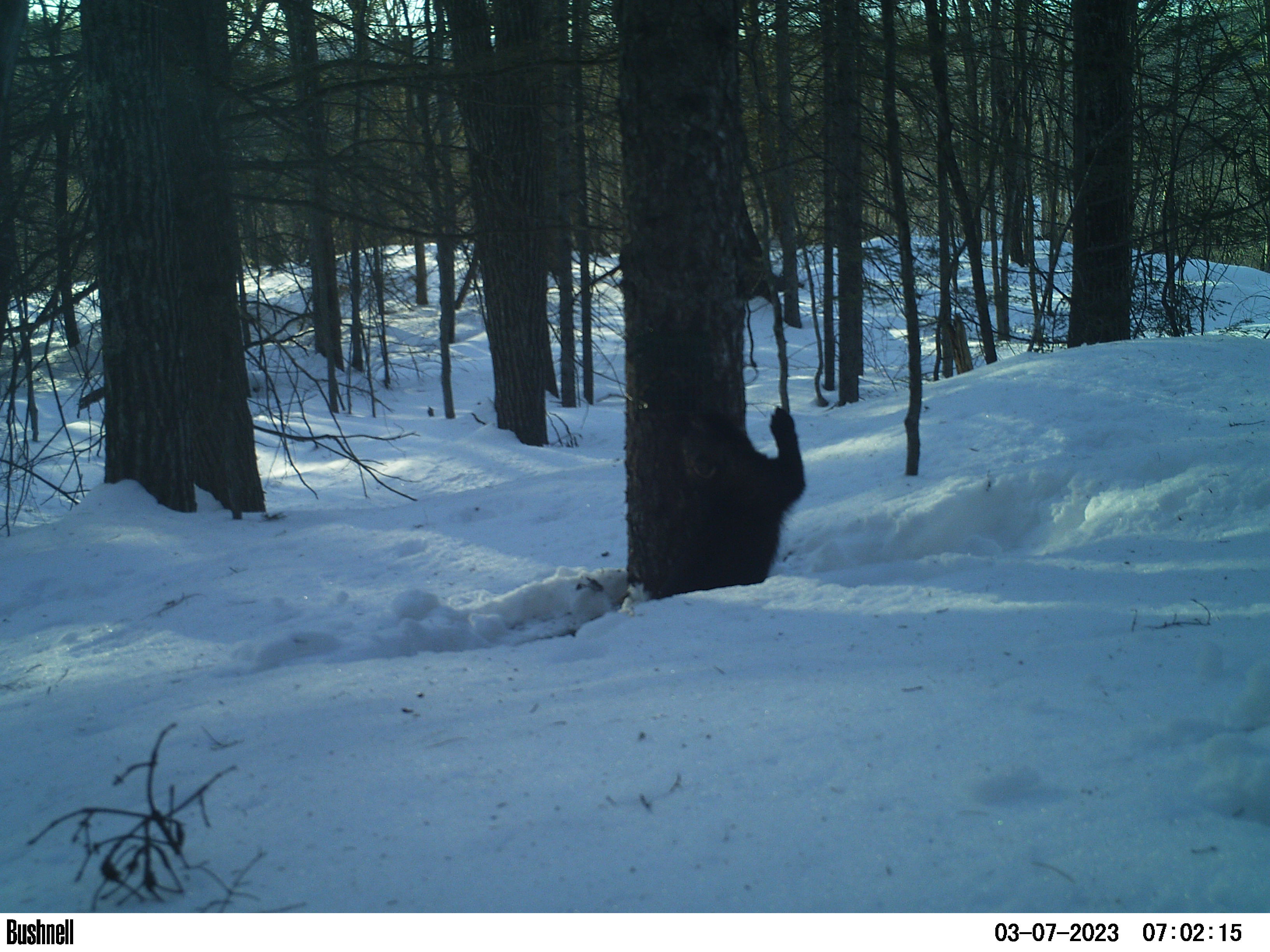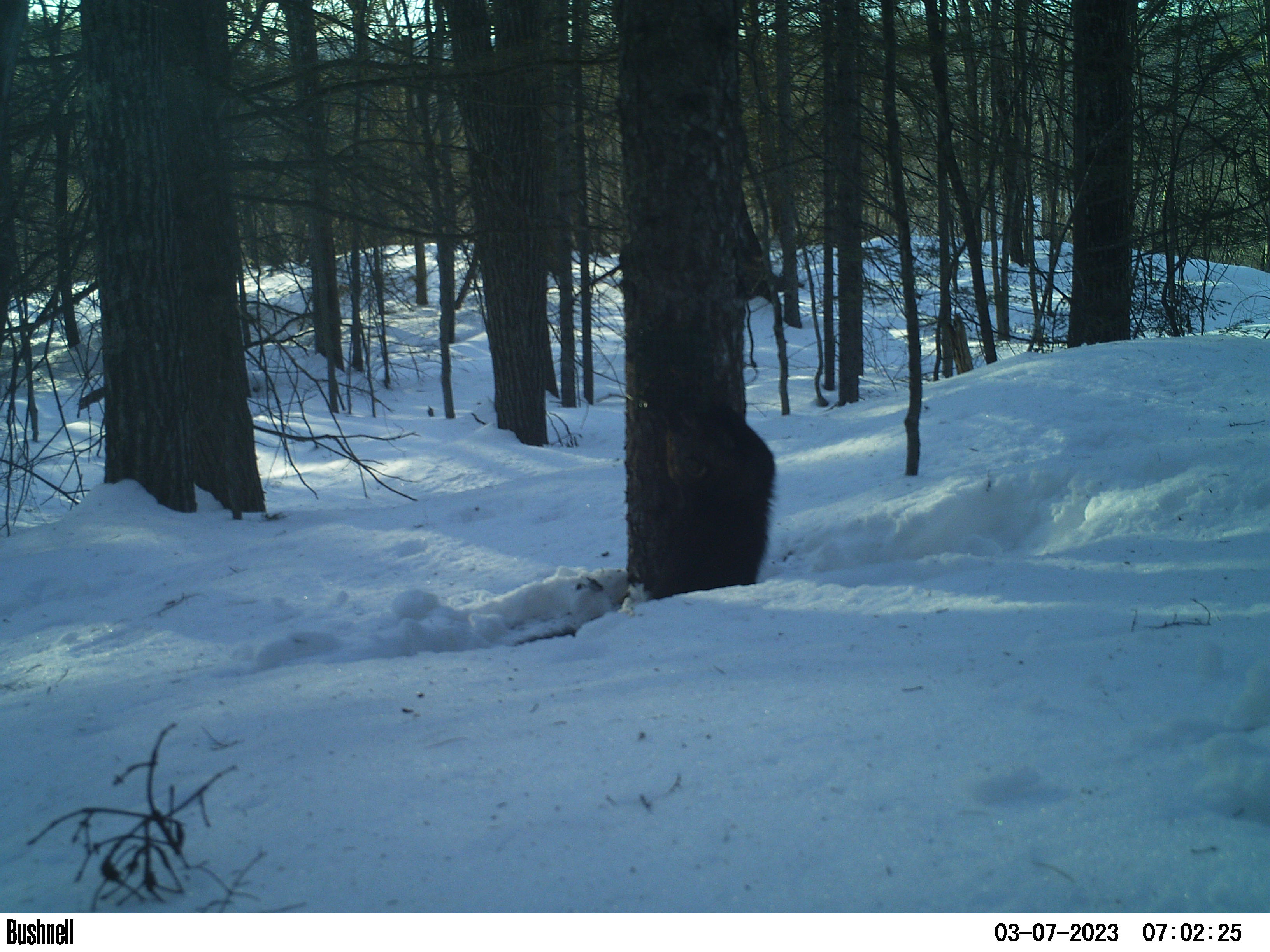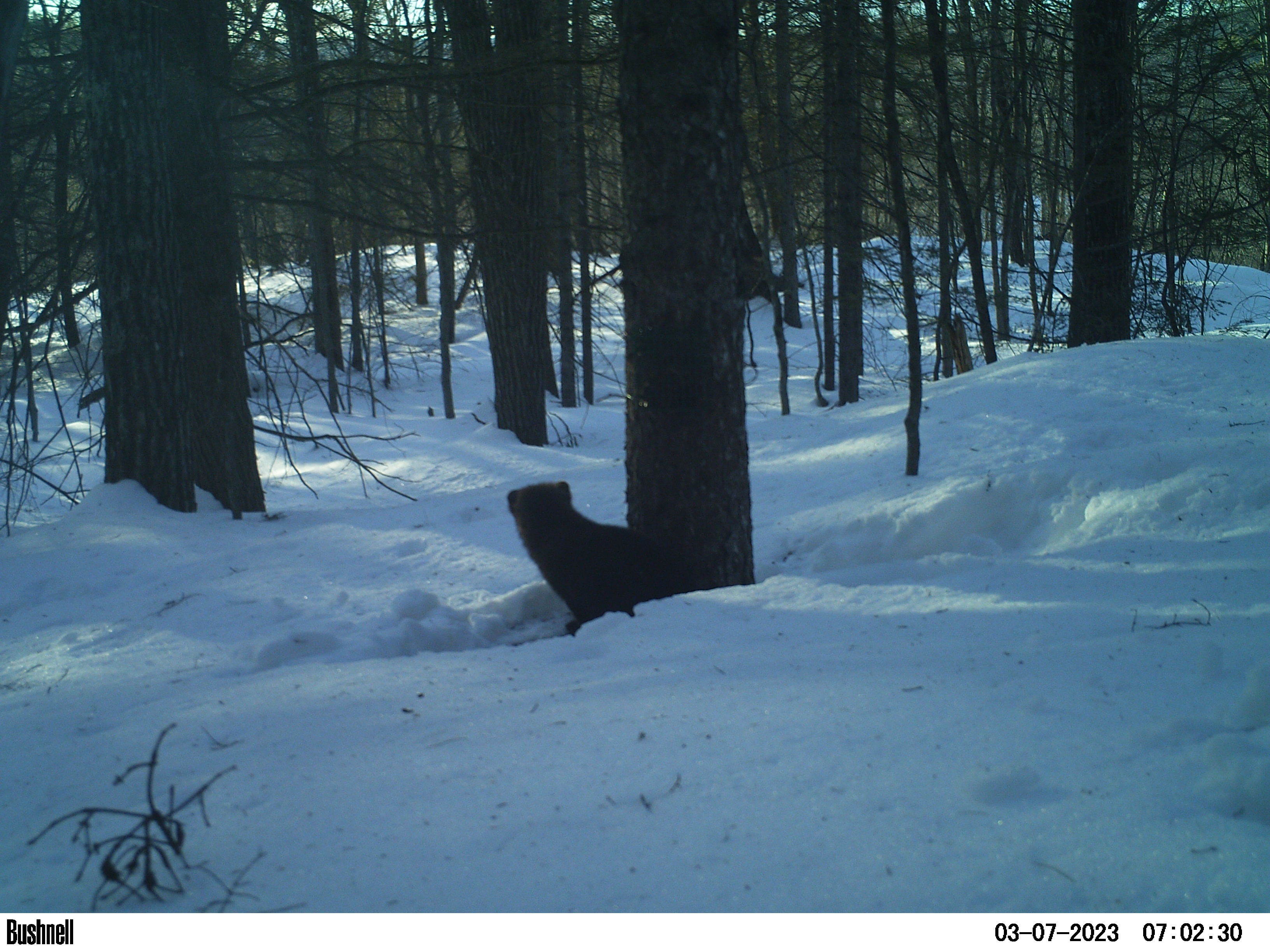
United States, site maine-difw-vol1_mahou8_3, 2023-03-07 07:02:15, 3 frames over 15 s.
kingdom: Animalia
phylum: Chordata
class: Mammalia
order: Carnivora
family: Mustelidae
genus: Pekania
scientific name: Pekania pennanti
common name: fisher